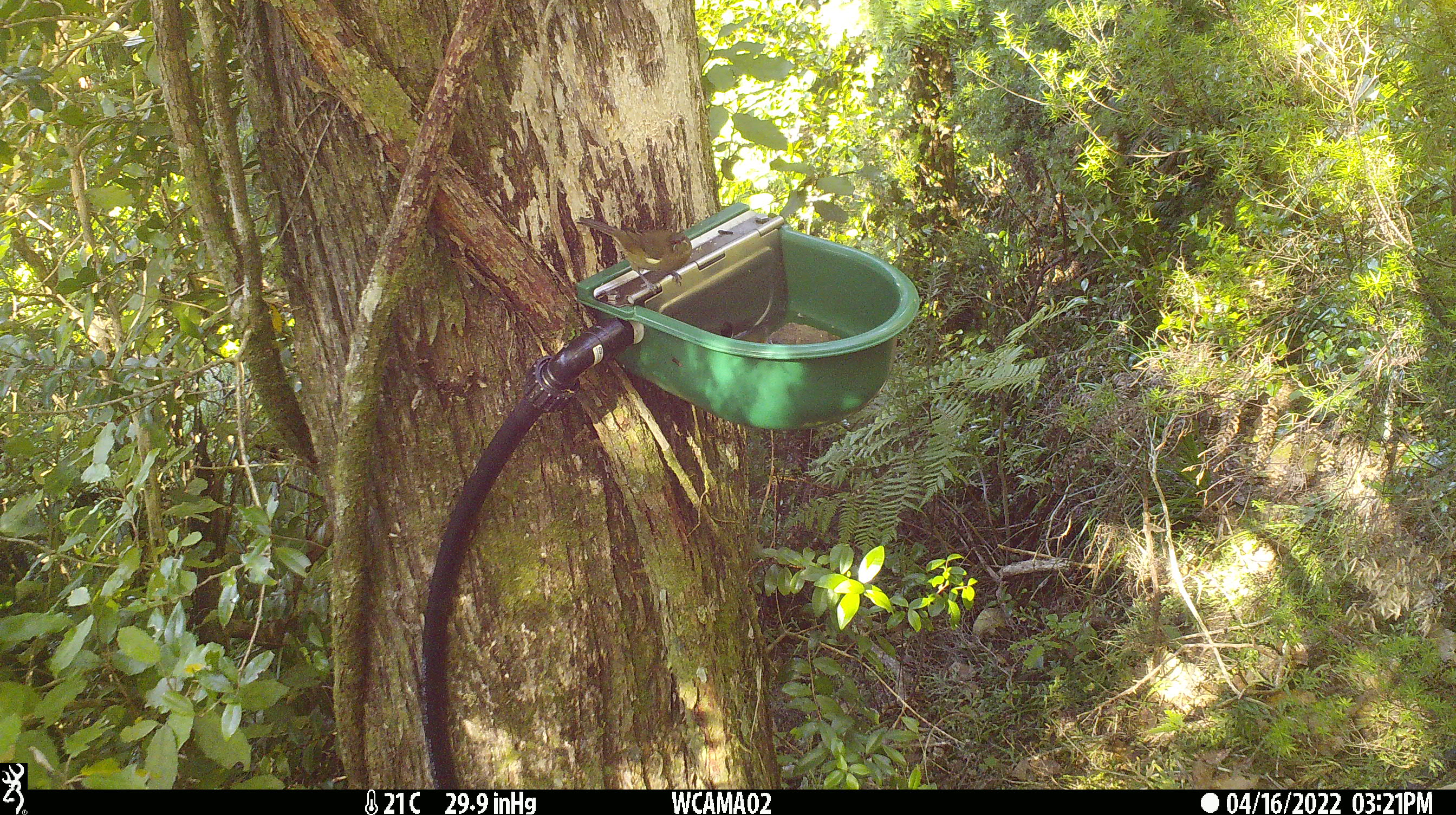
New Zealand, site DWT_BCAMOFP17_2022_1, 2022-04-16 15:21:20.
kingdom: Animalia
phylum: Chordata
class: Aves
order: Passeriformes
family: Meliphagidae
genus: Anthornis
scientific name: Anthornis melanura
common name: new zealand bellbird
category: bellbird